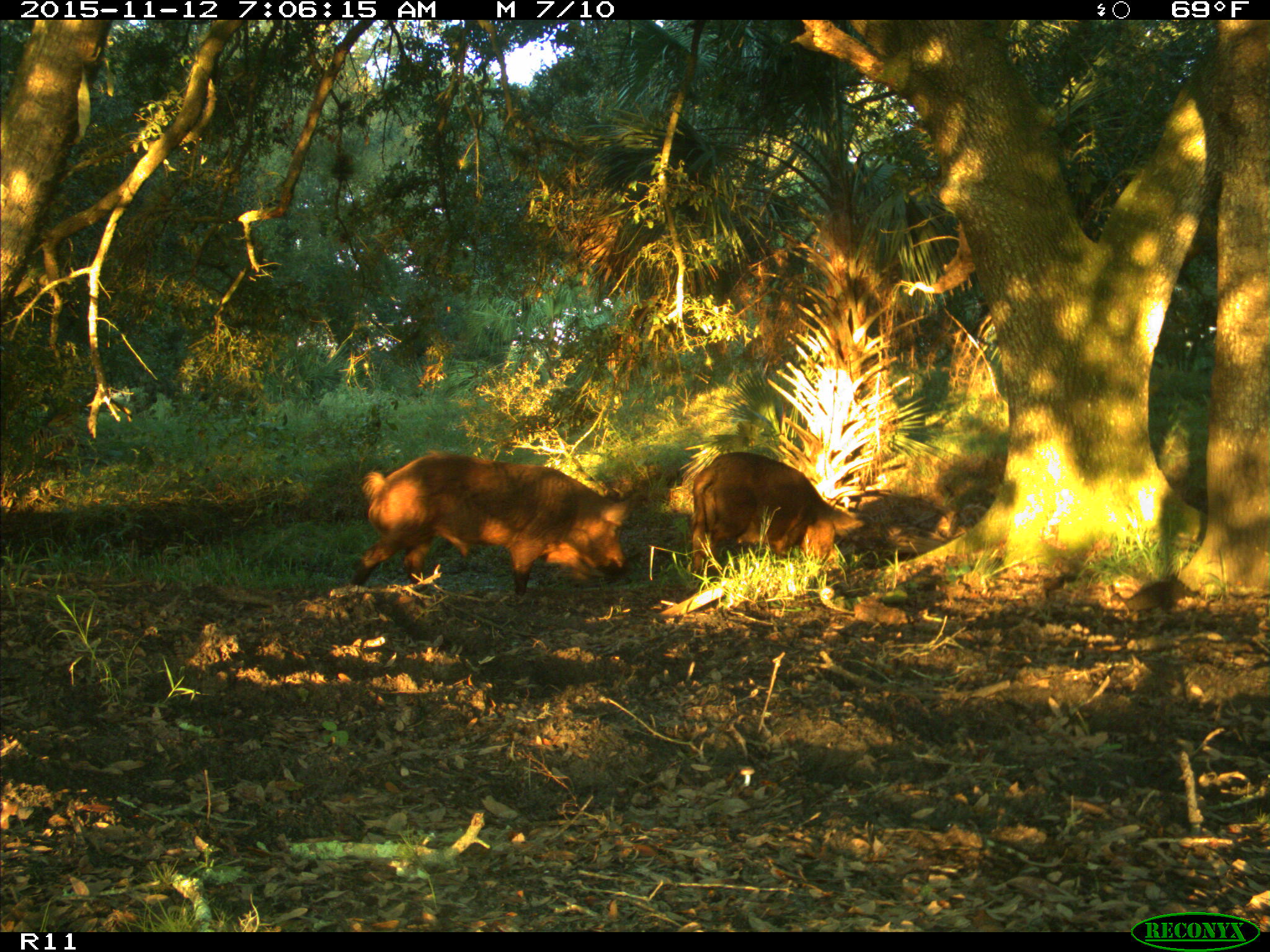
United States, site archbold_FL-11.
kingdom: Animalia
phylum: Chordata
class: Mammalia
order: Artiodactyla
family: Suidae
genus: Sus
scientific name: Sus scrofa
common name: wild boar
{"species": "Sus scrofa (wild boar)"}